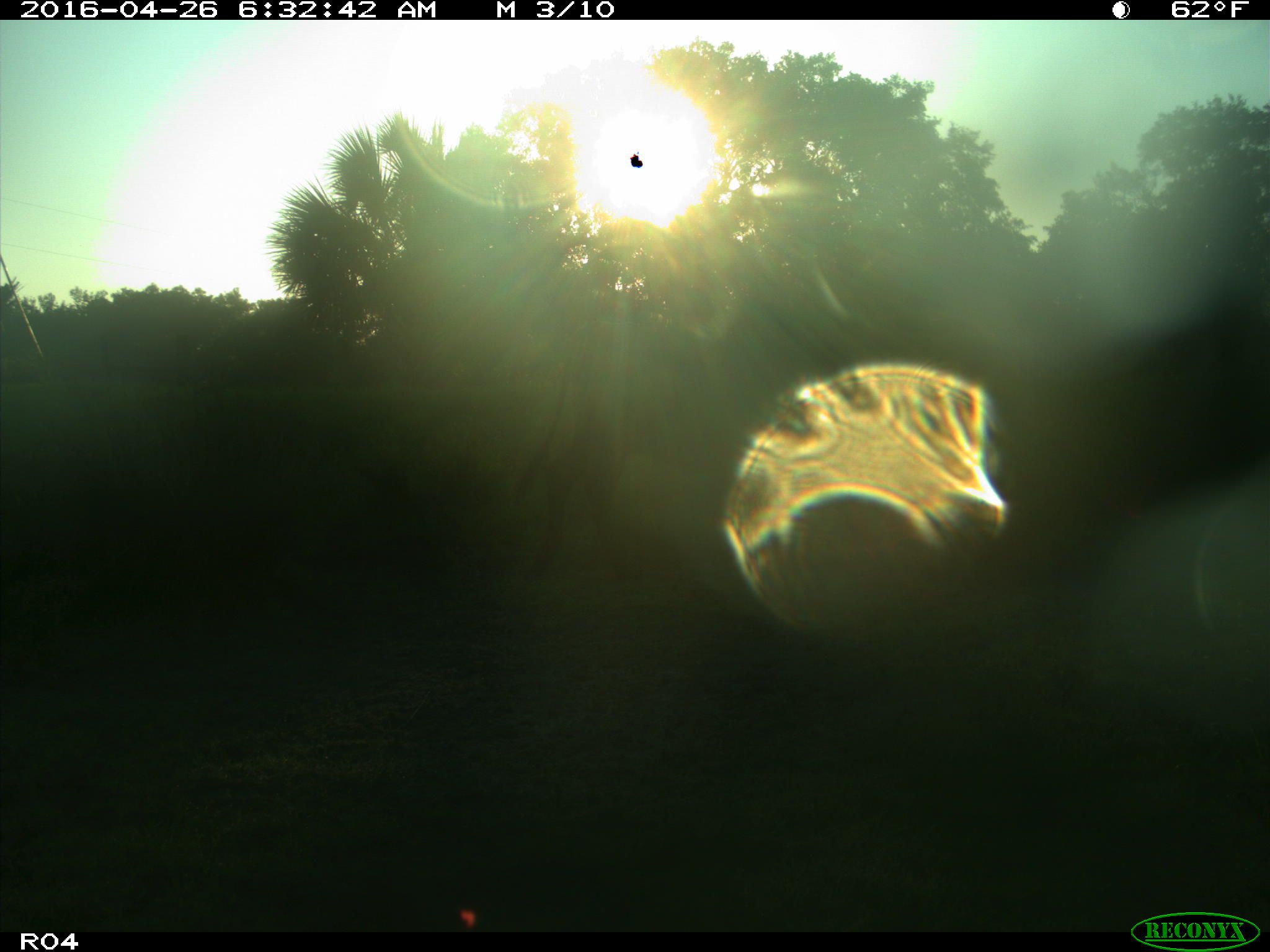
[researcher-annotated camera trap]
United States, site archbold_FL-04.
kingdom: Animalia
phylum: Chordata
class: Mammalia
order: Artiodactyla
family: Bovidae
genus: Bos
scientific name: Bos taurus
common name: domestic cow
Bos taurus (domestic cow).